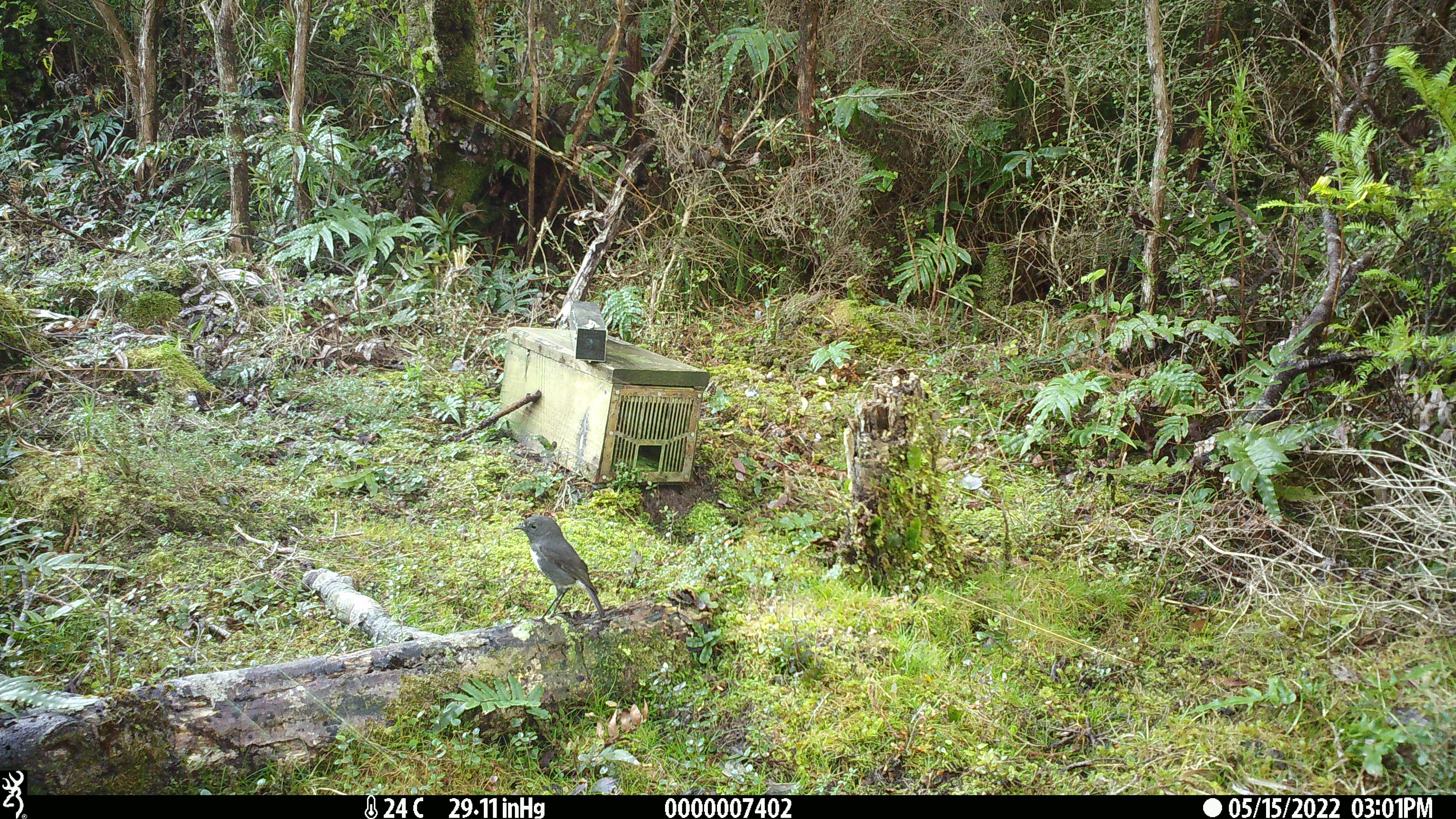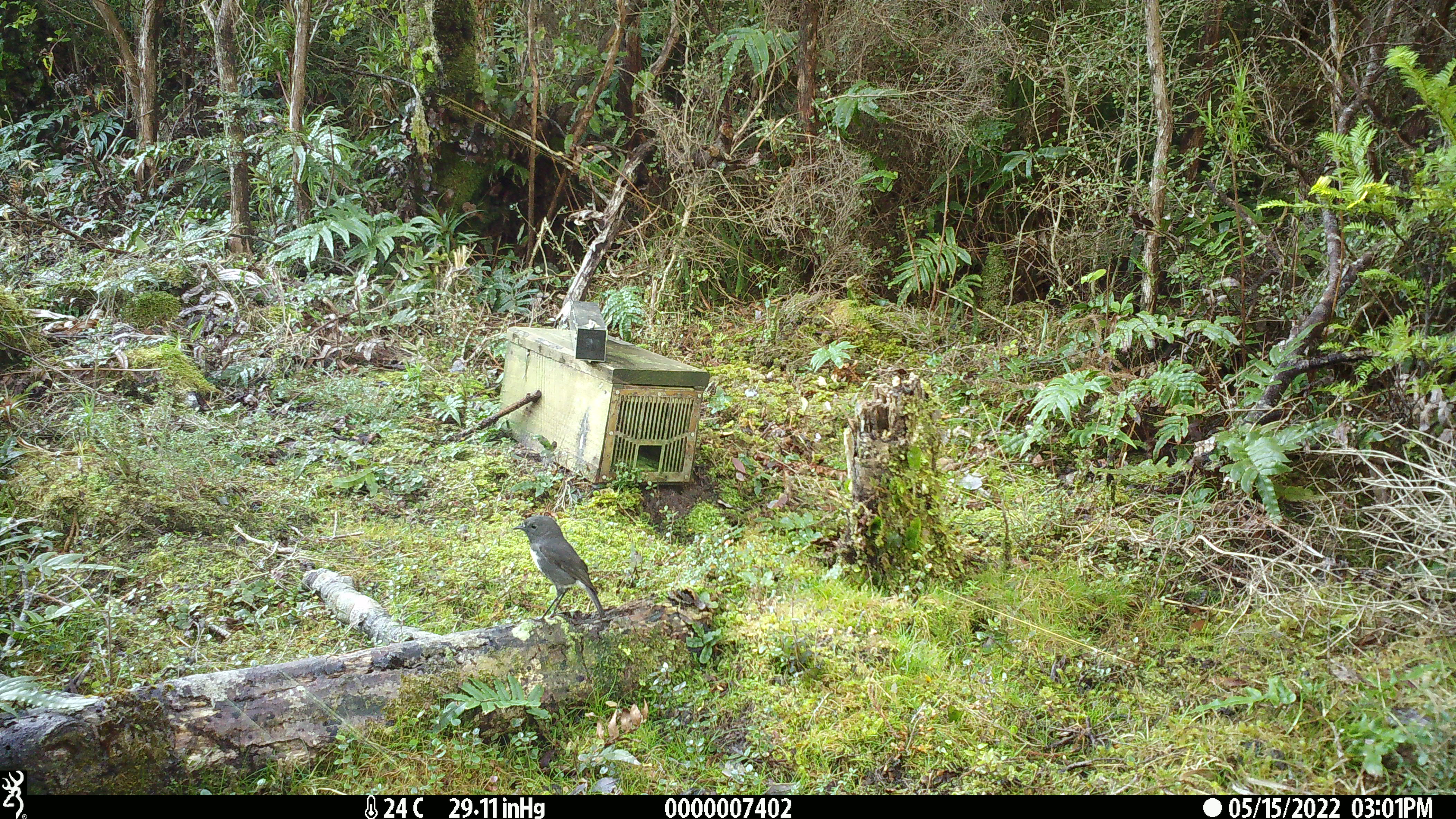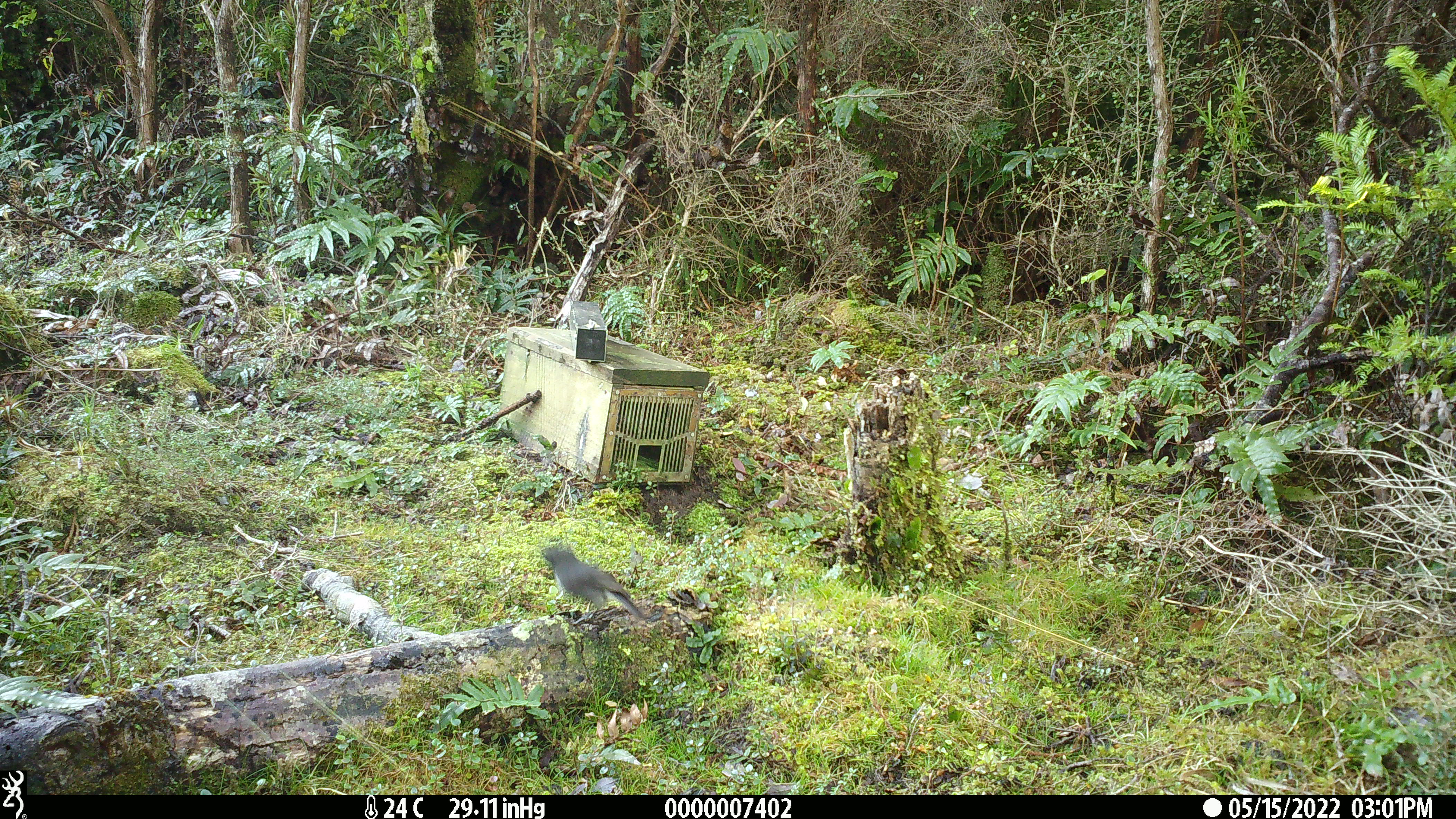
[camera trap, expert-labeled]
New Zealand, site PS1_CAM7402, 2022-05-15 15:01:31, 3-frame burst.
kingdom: Animalia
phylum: Chordata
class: Aves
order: Passeriformes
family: Petroicidae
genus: Petroica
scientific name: Petroica australis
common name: new zealand robin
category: robin